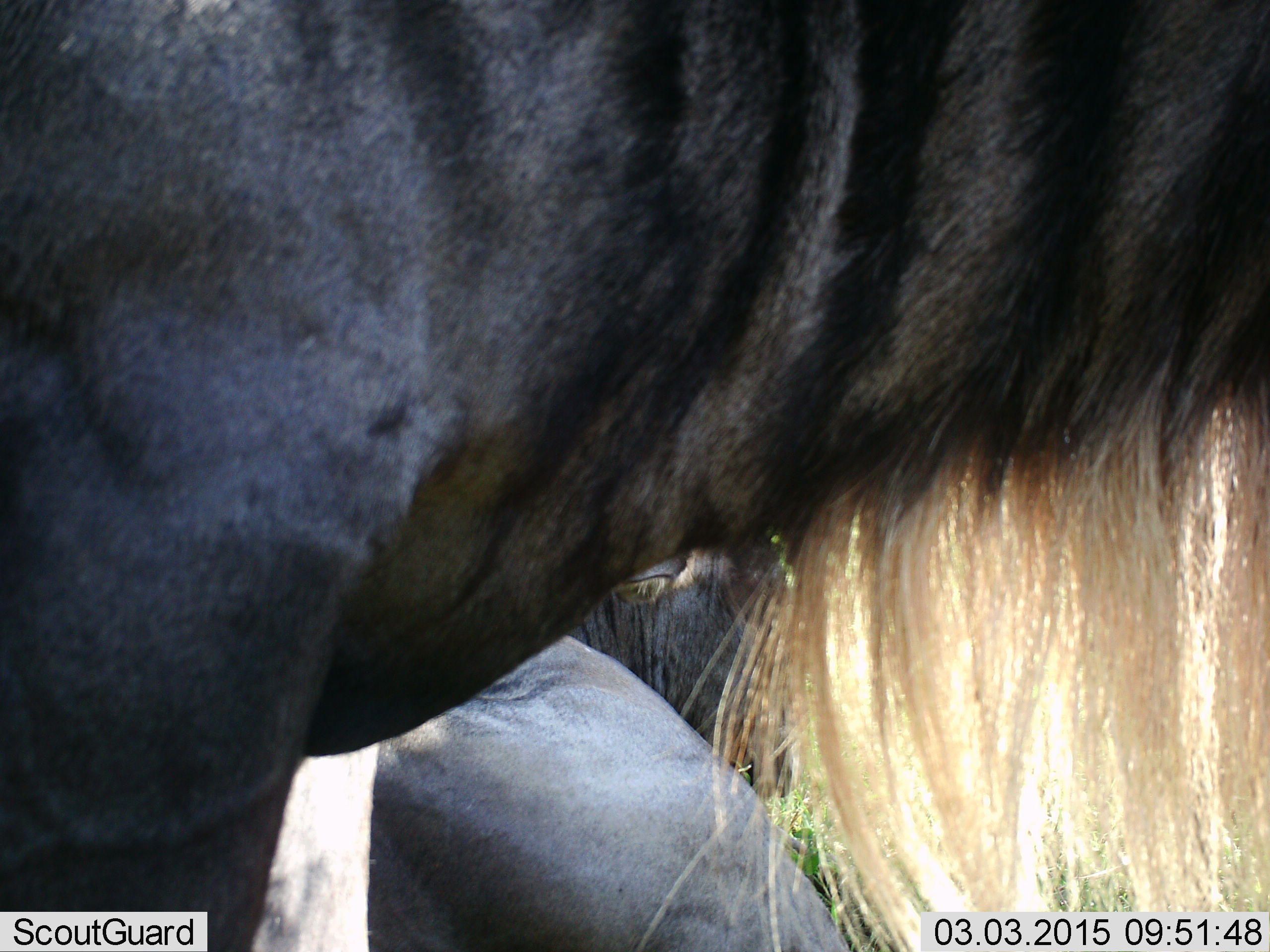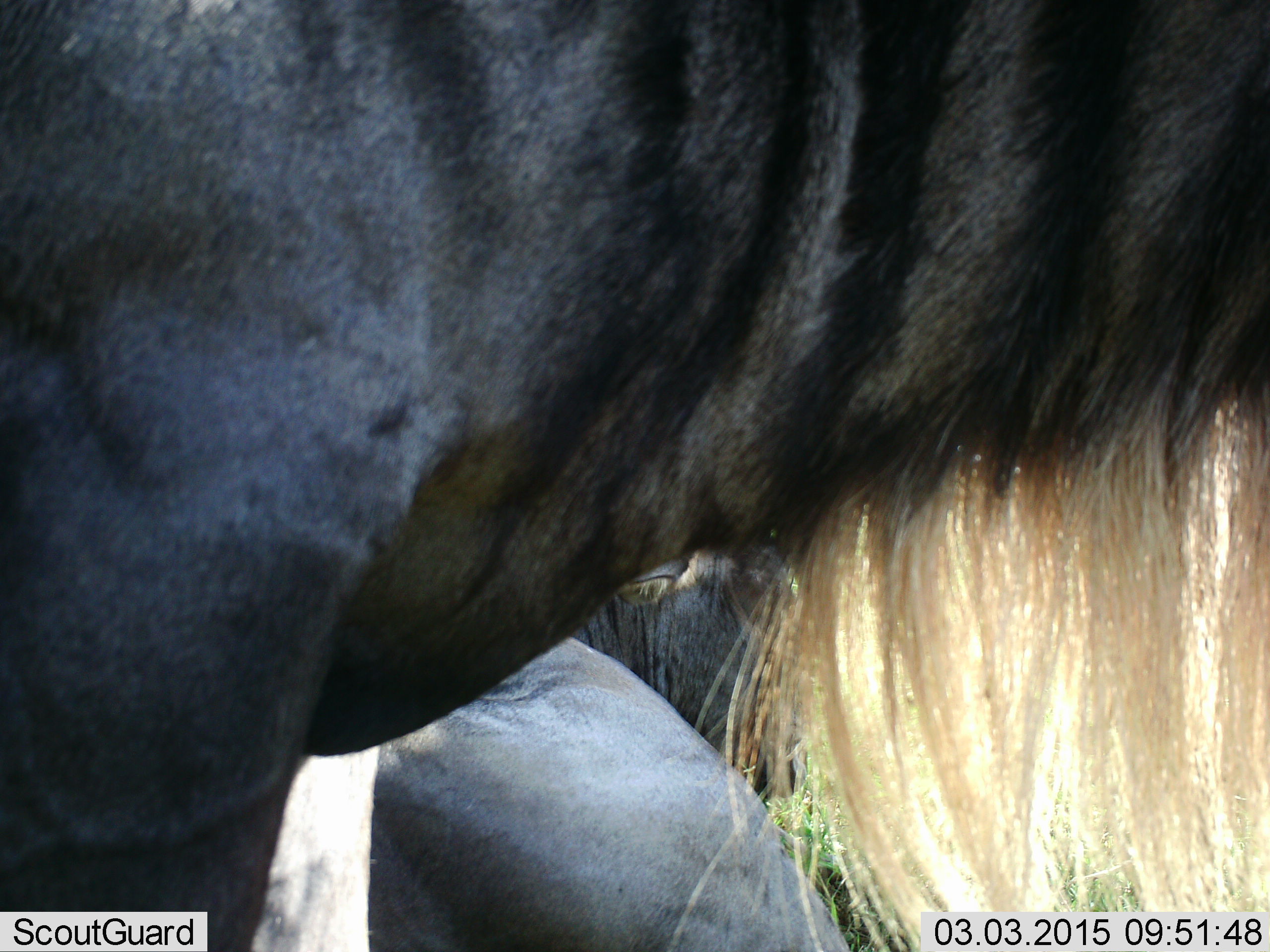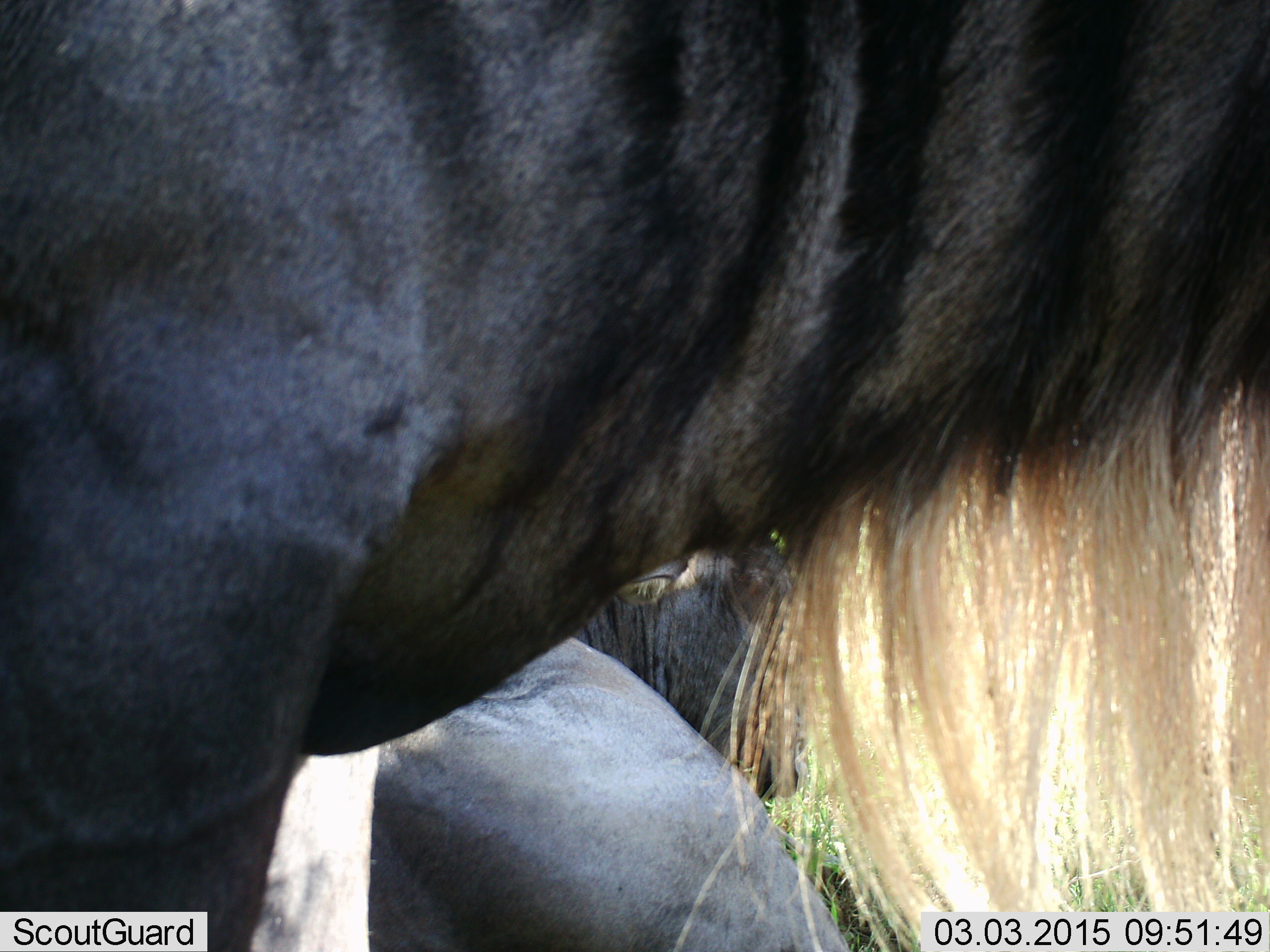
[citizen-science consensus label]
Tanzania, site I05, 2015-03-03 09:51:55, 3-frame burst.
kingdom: Animalia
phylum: Chordata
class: Mammalia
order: Artiodactyla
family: Bovidae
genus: Connochaetes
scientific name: Connochaetes taurinus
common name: blue wildebeest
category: wildebeest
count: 2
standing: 90%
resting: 30%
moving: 10%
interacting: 0%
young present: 0%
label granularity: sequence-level